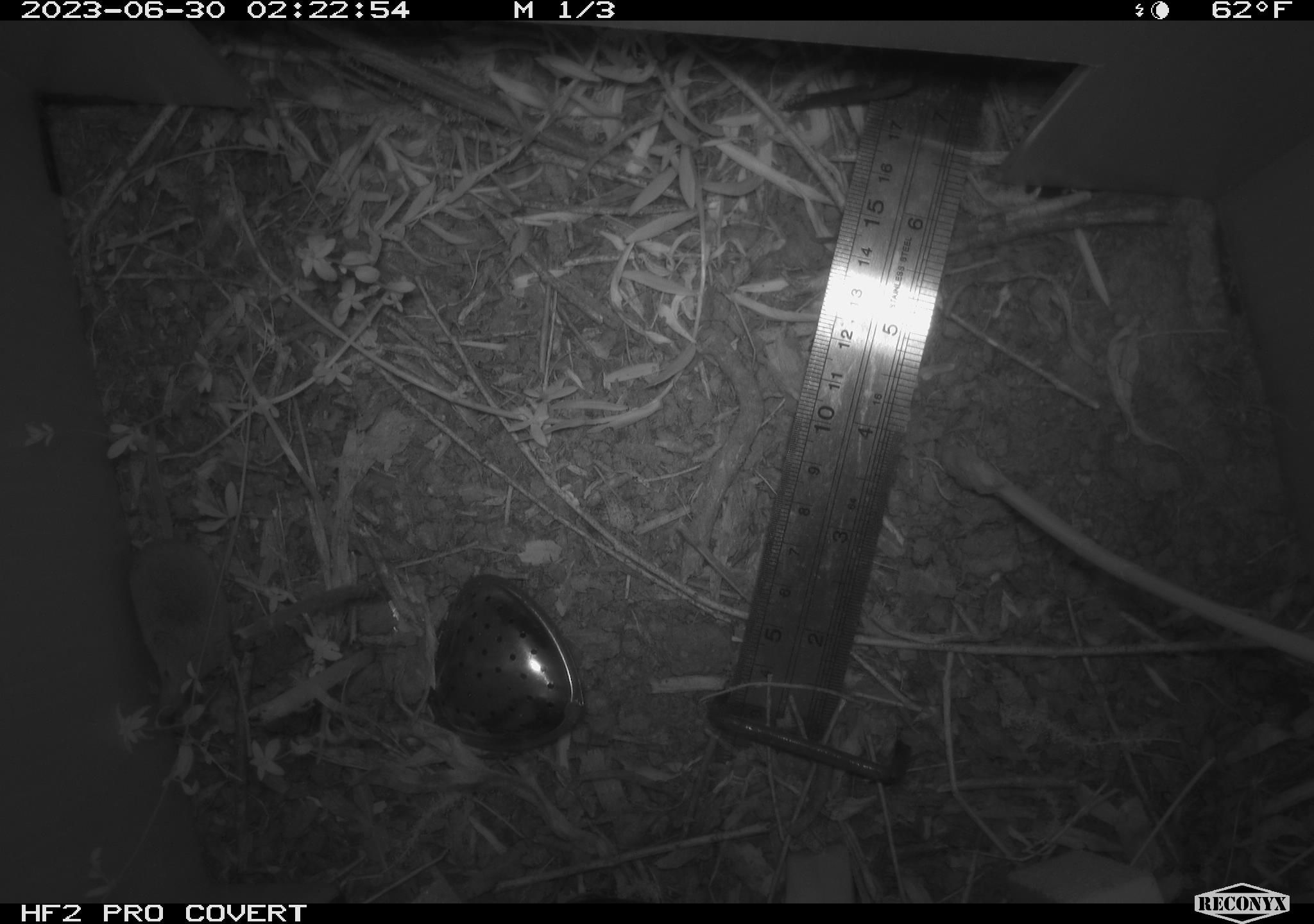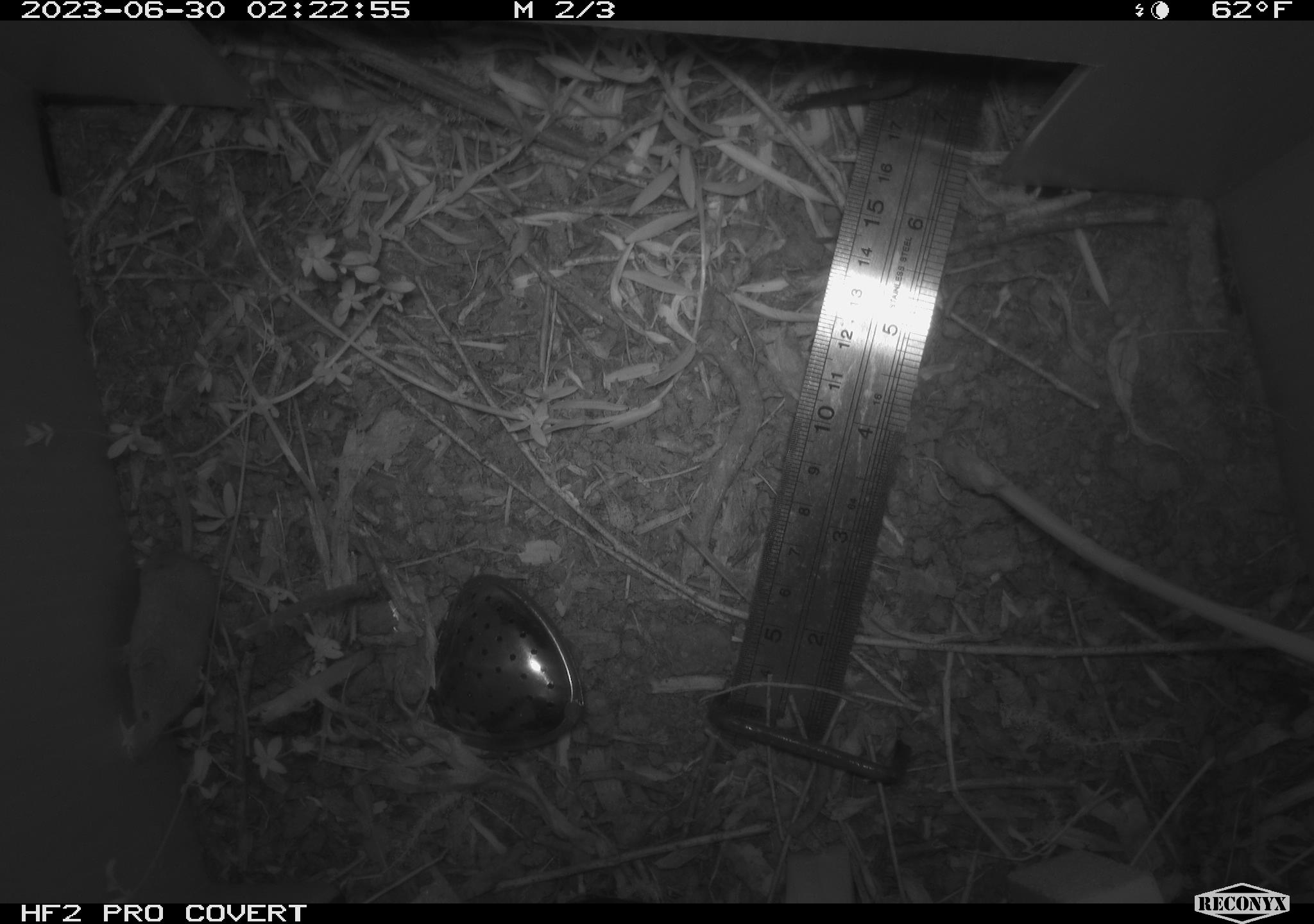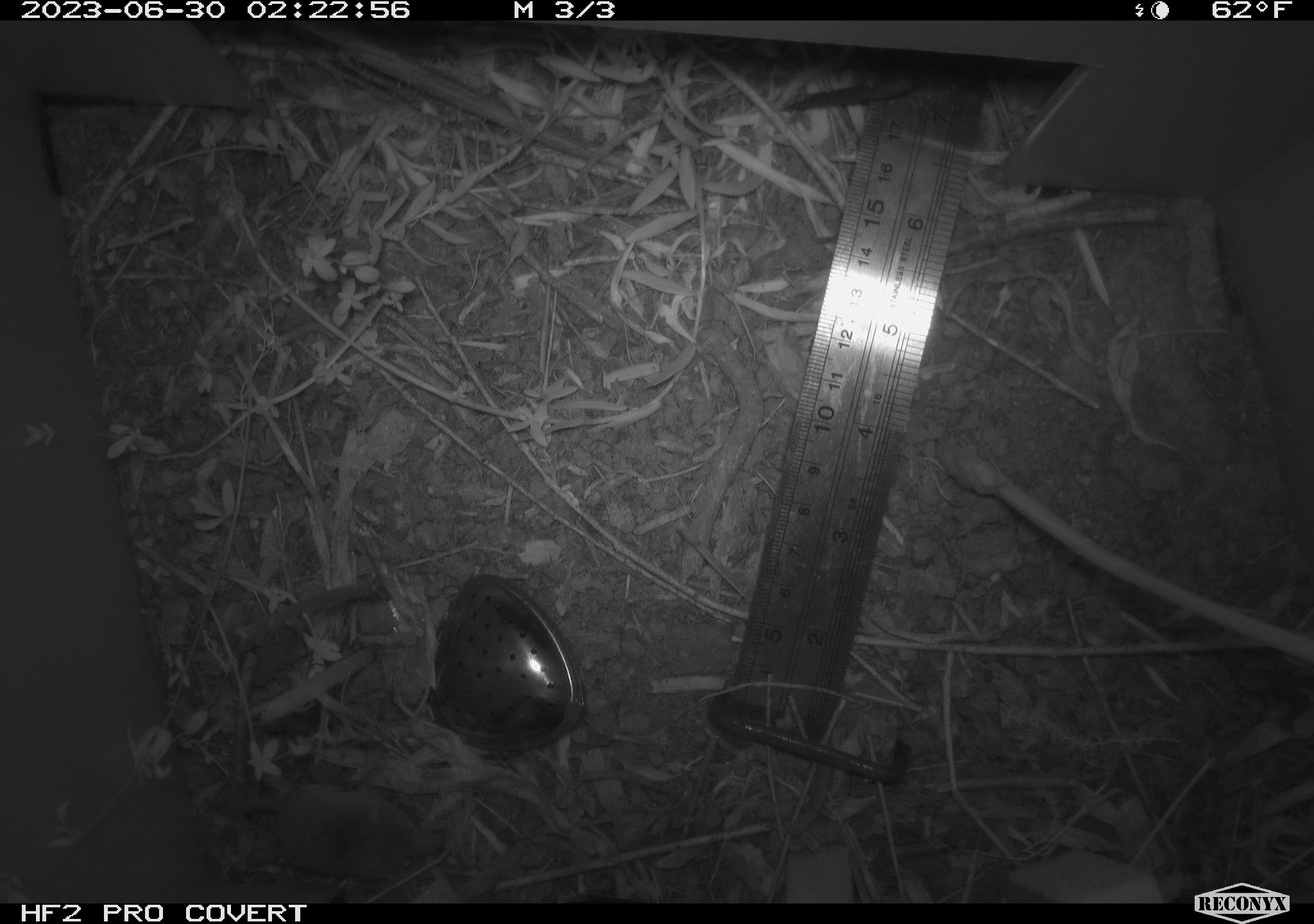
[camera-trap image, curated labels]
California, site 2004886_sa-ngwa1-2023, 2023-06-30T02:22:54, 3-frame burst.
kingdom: Animalia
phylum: Chordata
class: Mammalia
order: Eulipotyphla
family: Soricidae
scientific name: Soricidae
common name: shrews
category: soricidae family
Soricidae family (shrews) (Soricidae).